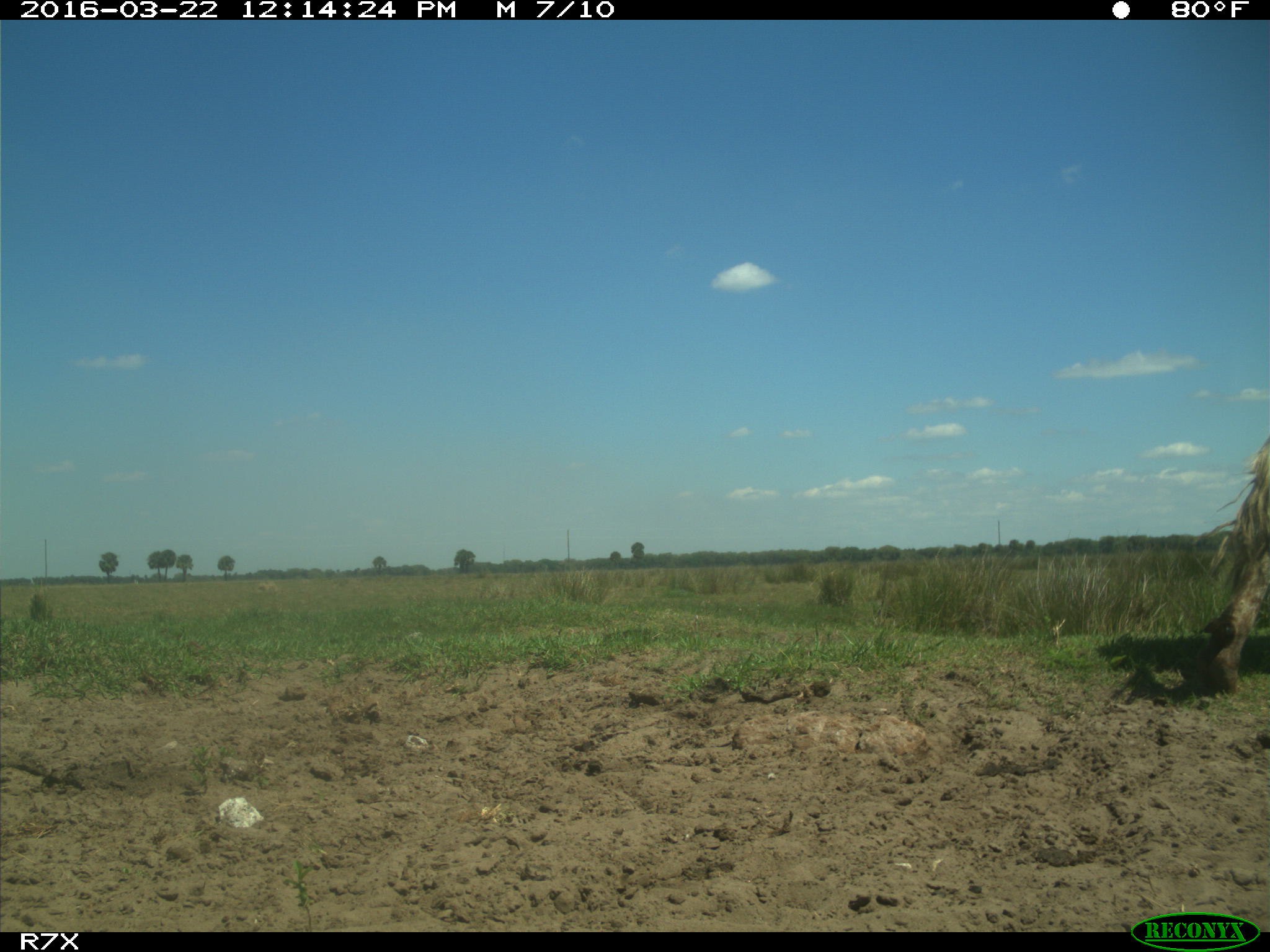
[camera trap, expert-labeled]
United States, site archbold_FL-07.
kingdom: Animalia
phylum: Chordata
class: Mammalia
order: Artiodactyla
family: Bovidae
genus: Bos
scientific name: Bos taurus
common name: domestic cow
Bos taurus (domestic cow).